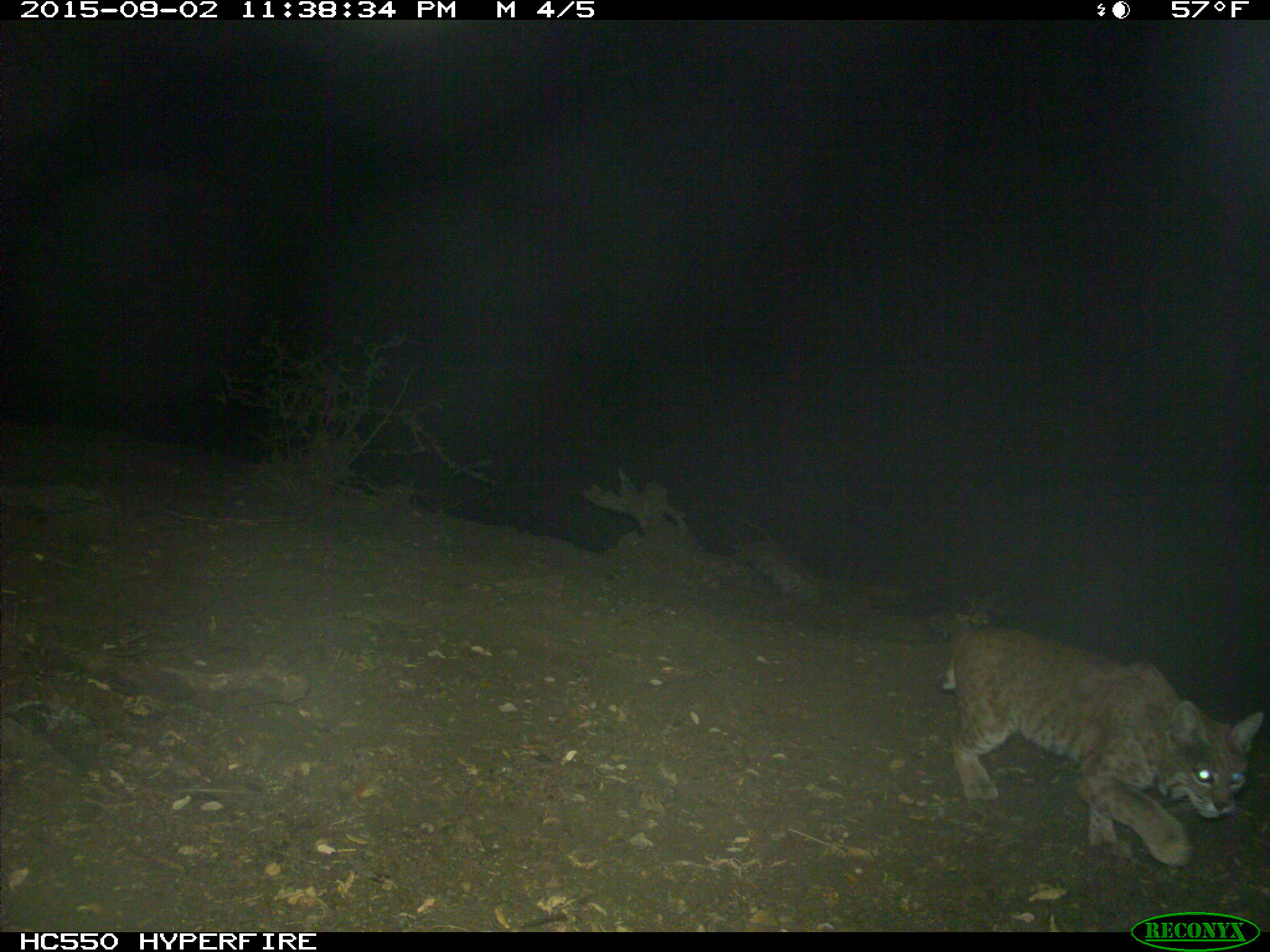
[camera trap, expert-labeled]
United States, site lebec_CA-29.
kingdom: Animalia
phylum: Chordata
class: Mammalia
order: Carnivora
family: Felidae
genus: Lynx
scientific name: Lynx rufus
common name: bobcat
Lynx rufus (bobcat).